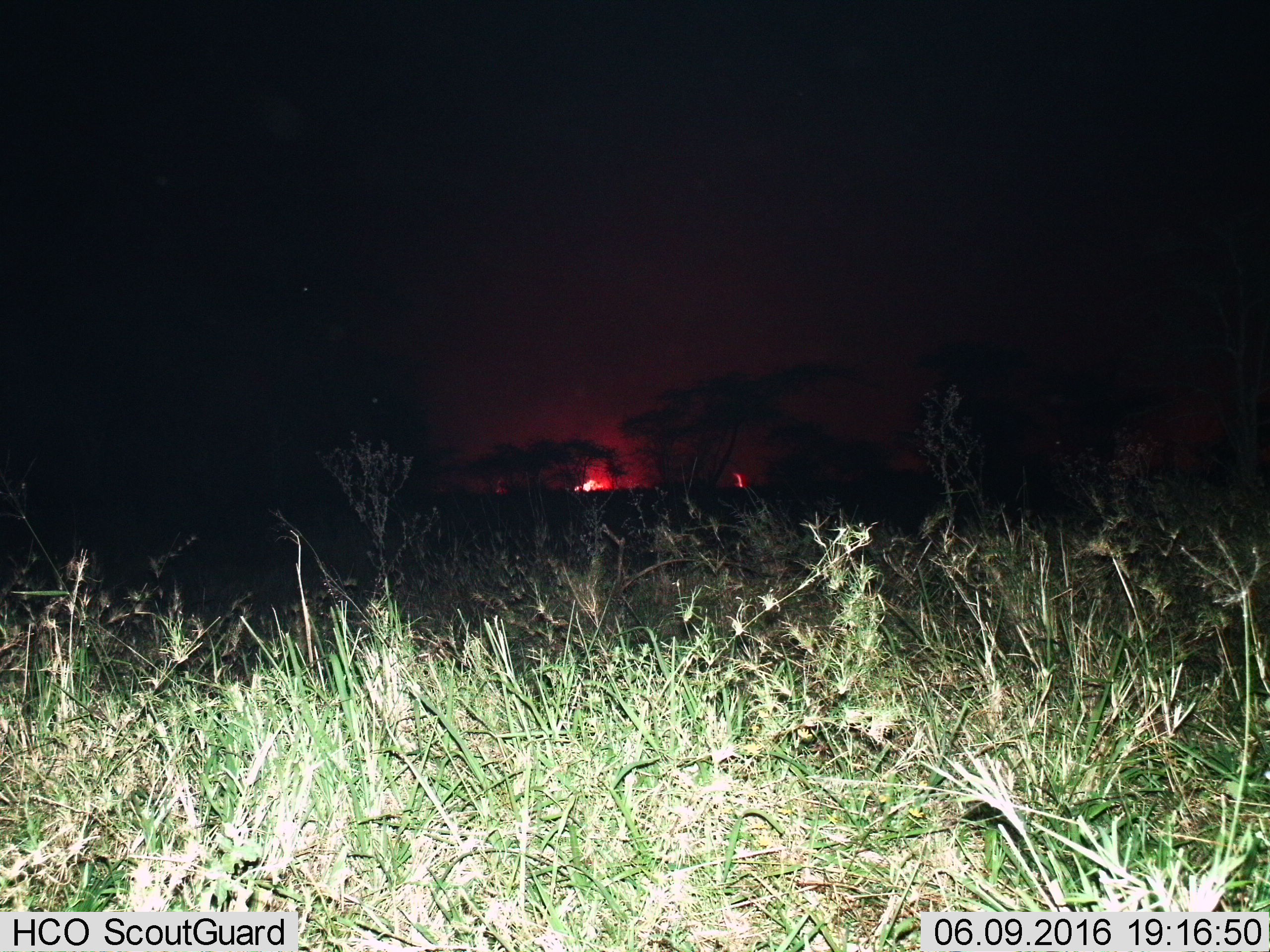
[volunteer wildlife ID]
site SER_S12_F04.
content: unidentified animal